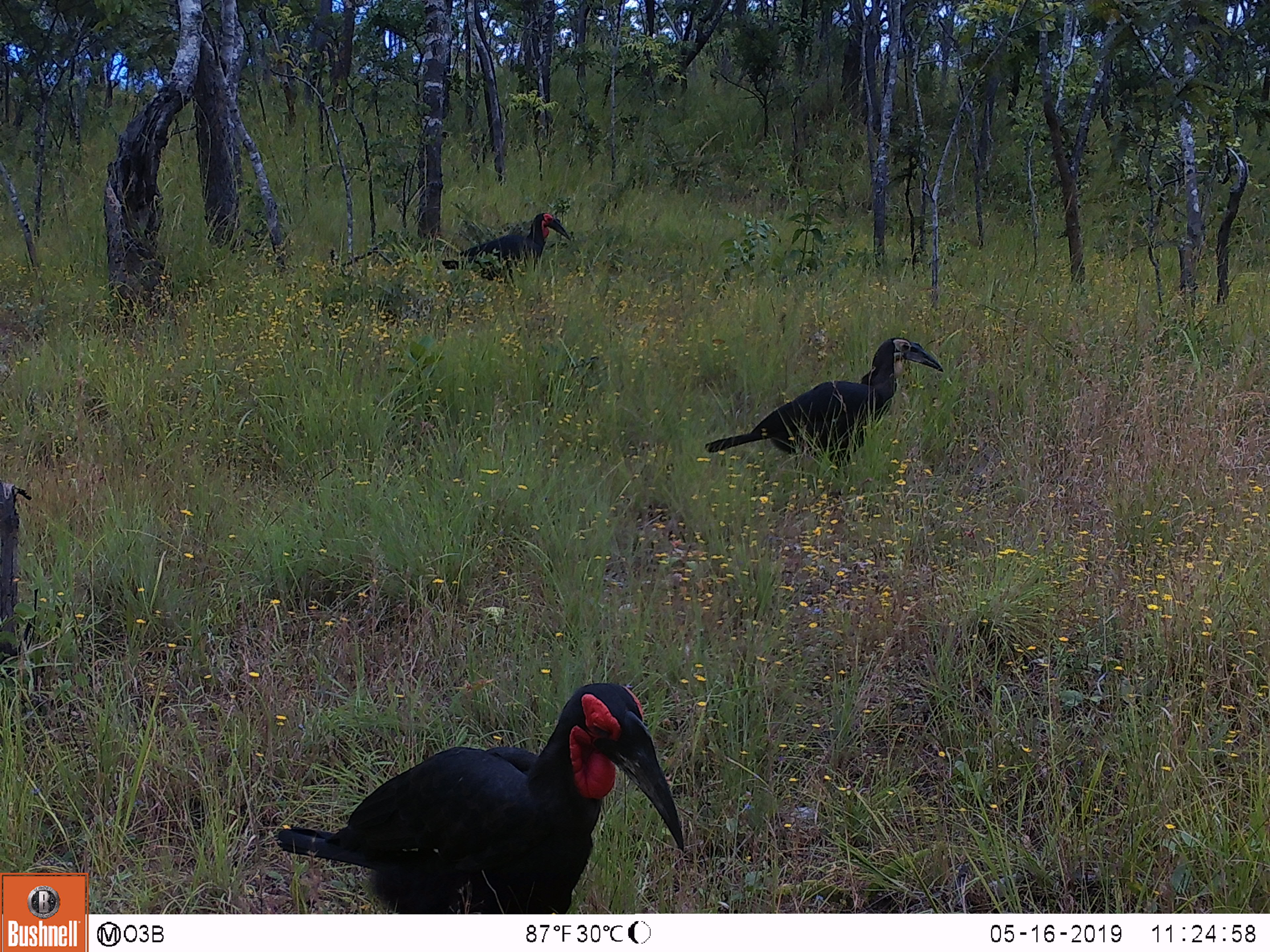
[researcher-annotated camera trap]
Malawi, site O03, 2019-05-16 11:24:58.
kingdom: Animalia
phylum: Chordata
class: Aves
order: Bucerotiformes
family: Bucorvidae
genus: Bucorvus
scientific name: Bucorvus leadbeateri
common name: southern ground hornbill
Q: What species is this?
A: Southern ground hornbill (Bucorvus leadbeateri).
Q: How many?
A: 3.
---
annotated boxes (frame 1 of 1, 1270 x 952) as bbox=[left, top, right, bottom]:
southern ground hornbill: bbox=[278, 651, 703, 902]; bbox=[700, 326, 953, 463]; bbox=[438, 200, 573, 286]